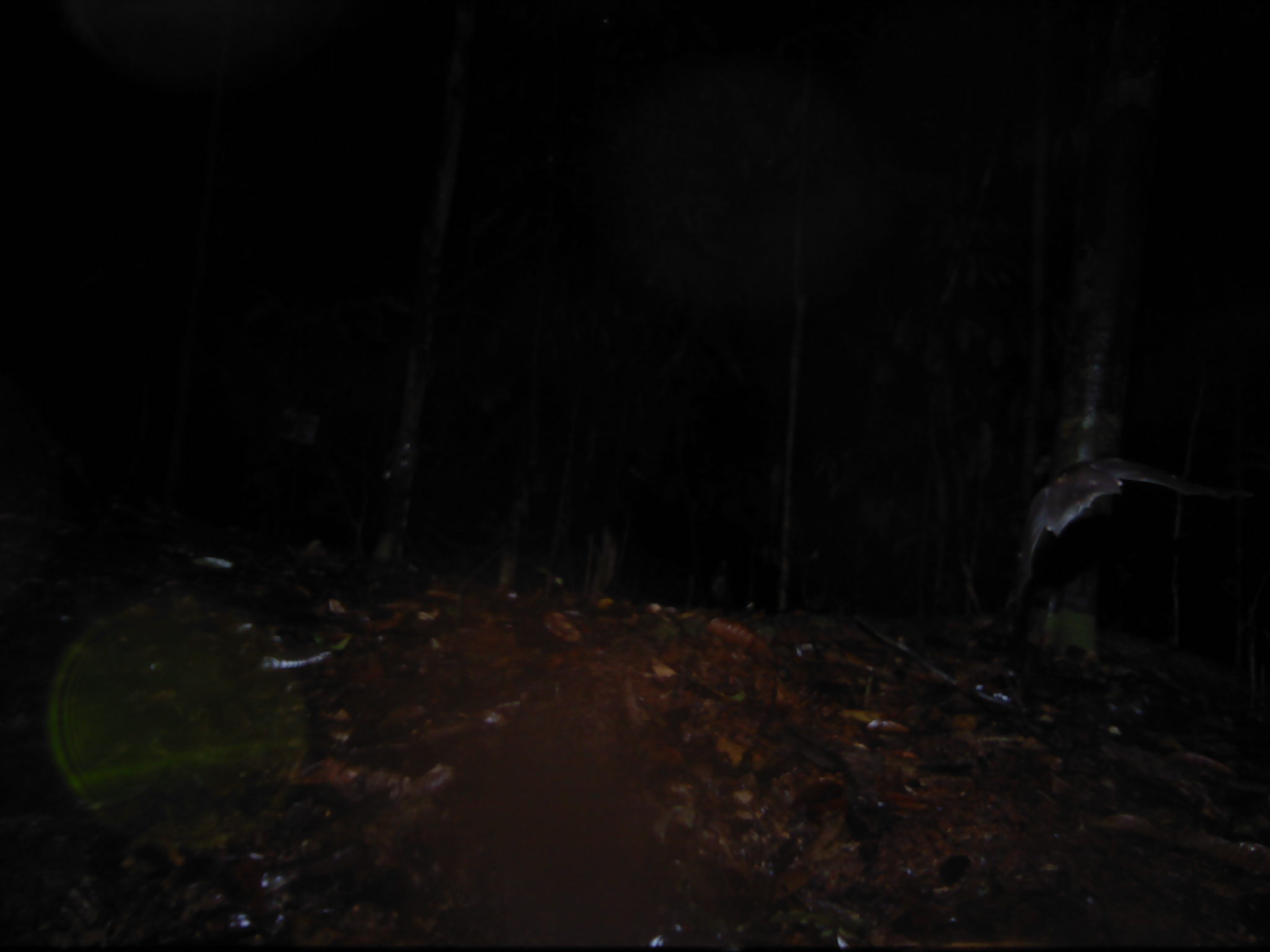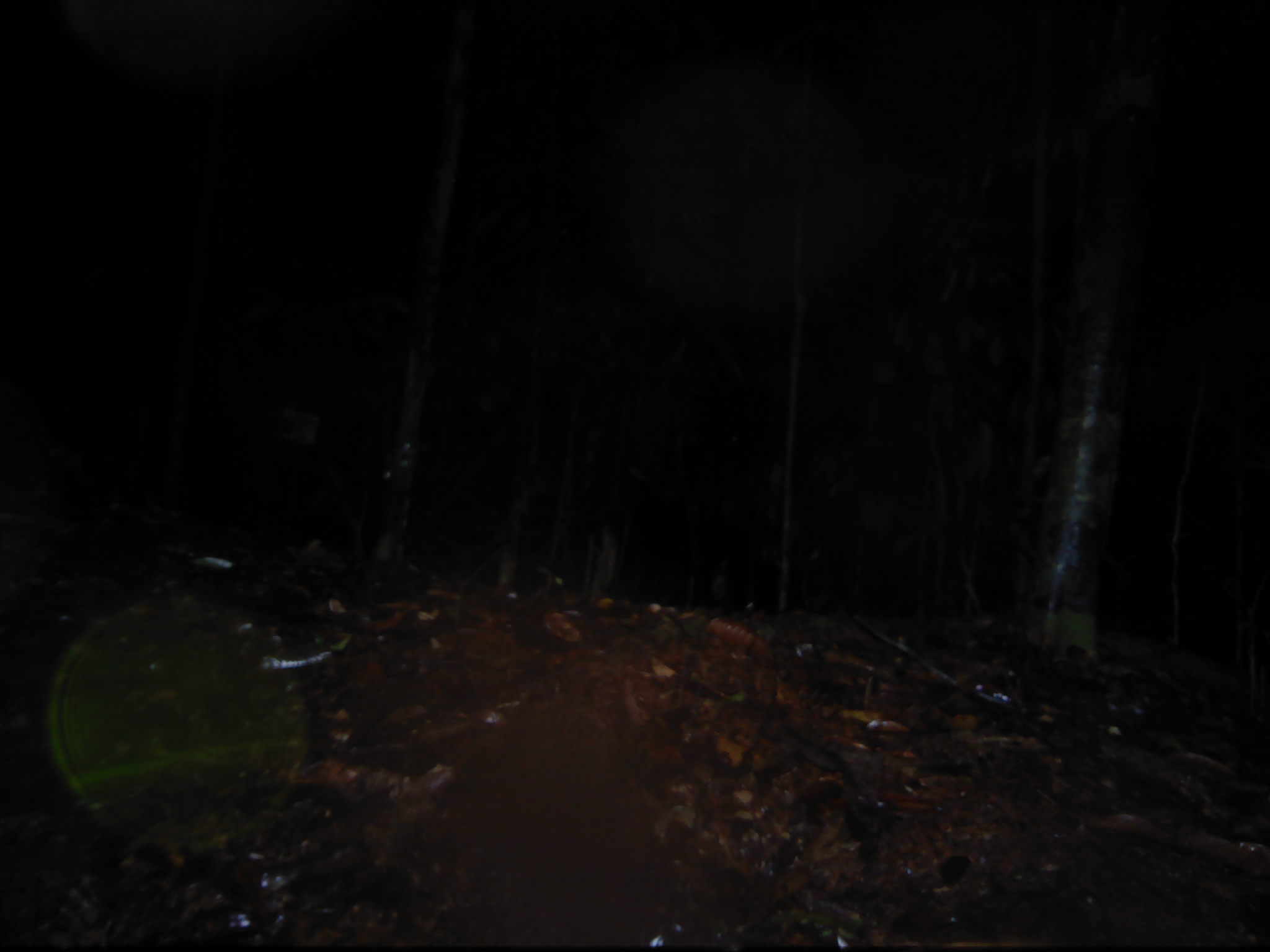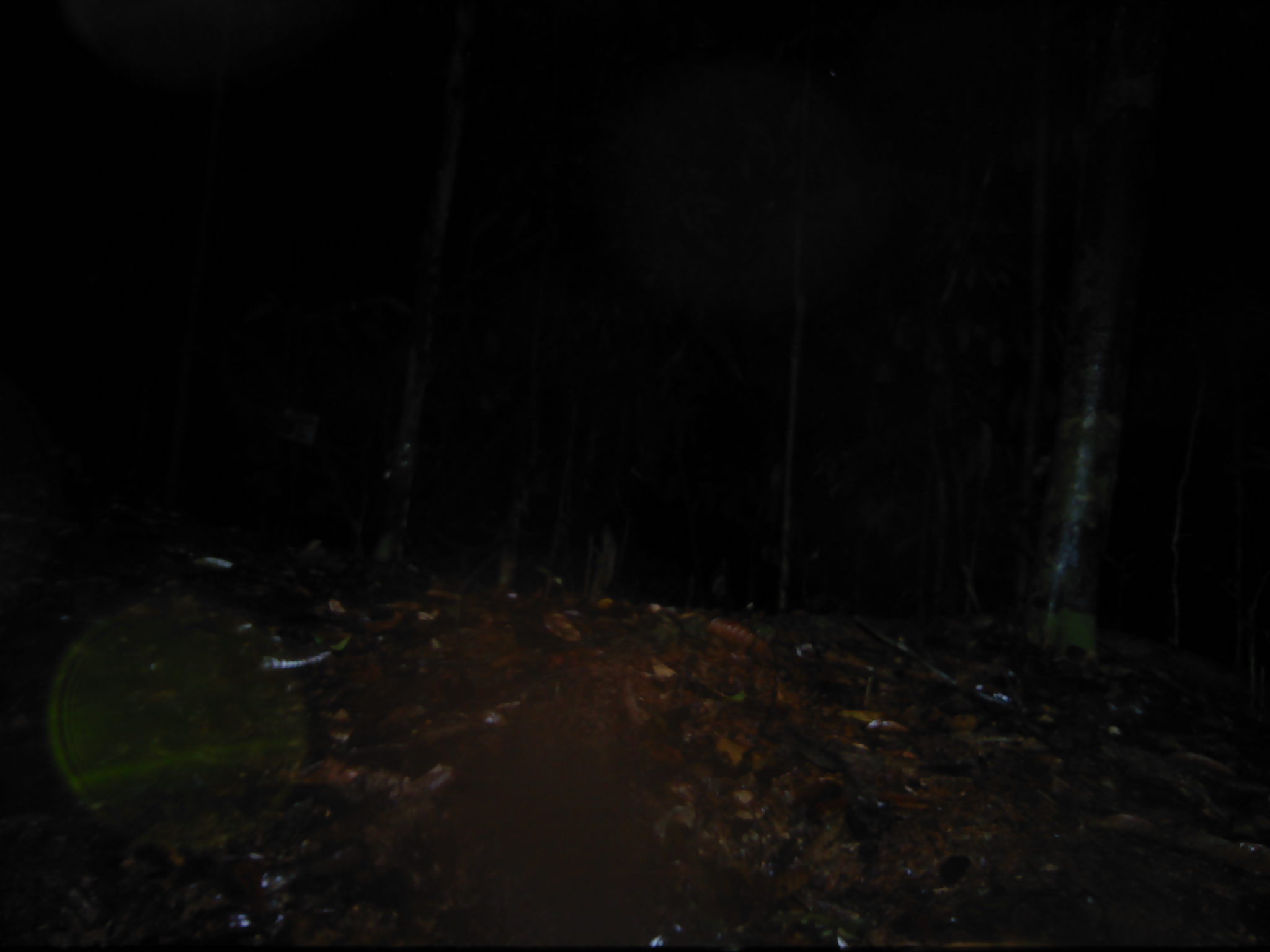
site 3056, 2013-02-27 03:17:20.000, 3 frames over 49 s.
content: unidentified animal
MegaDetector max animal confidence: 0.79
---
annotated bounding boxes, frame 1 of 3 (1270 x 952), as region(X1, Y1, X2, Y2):
unknown: region(1001, 456, 1251, 609)